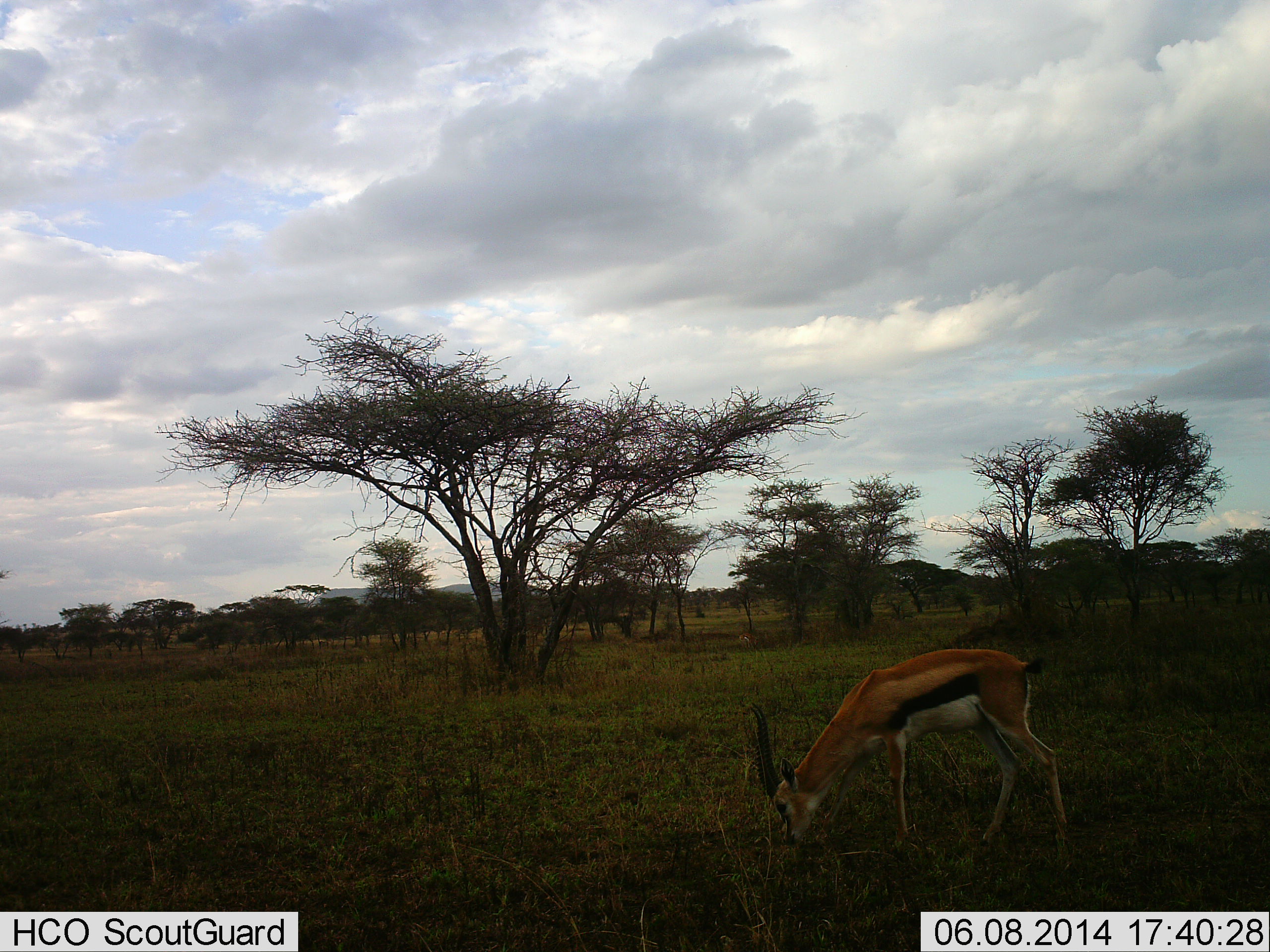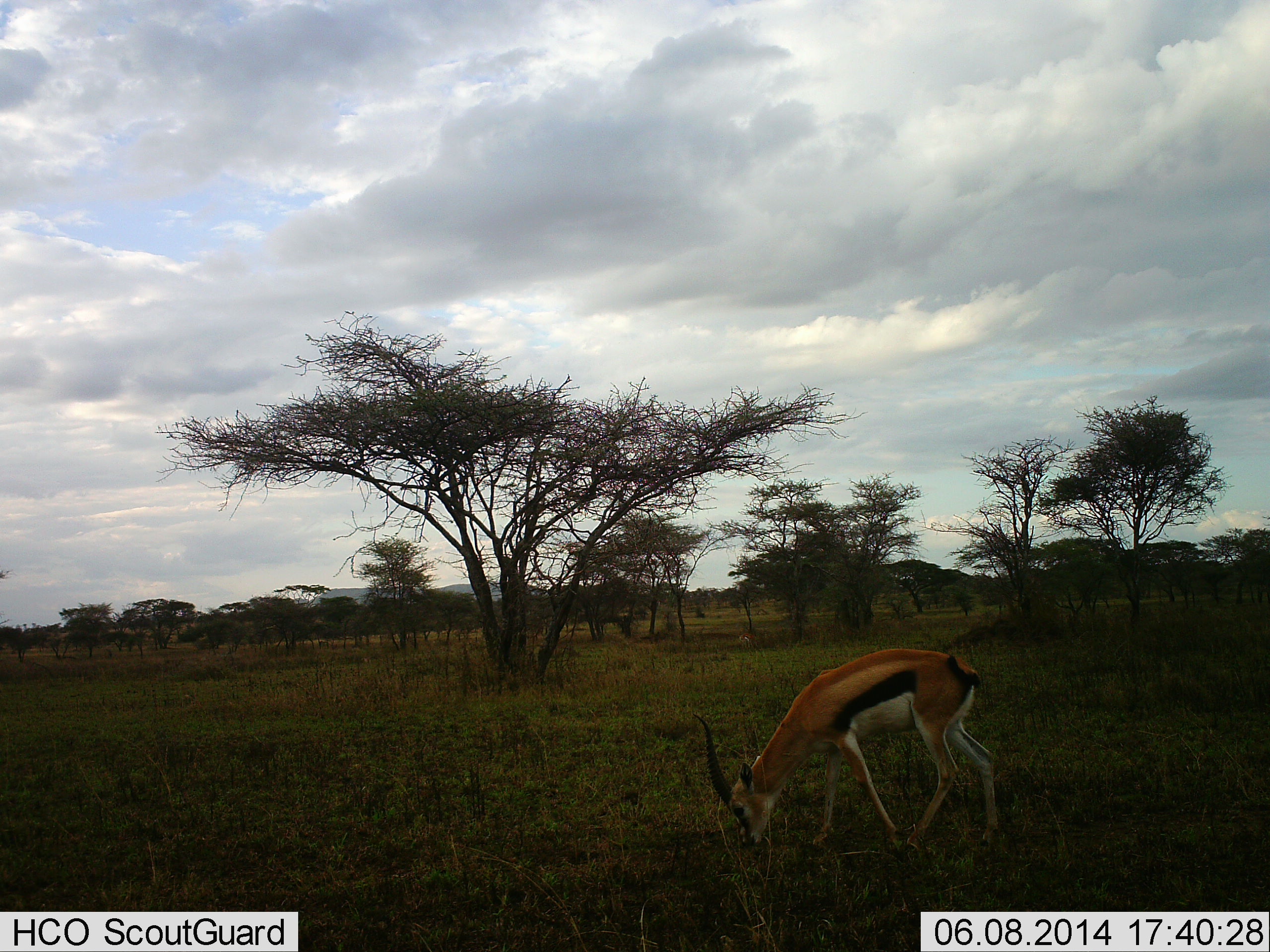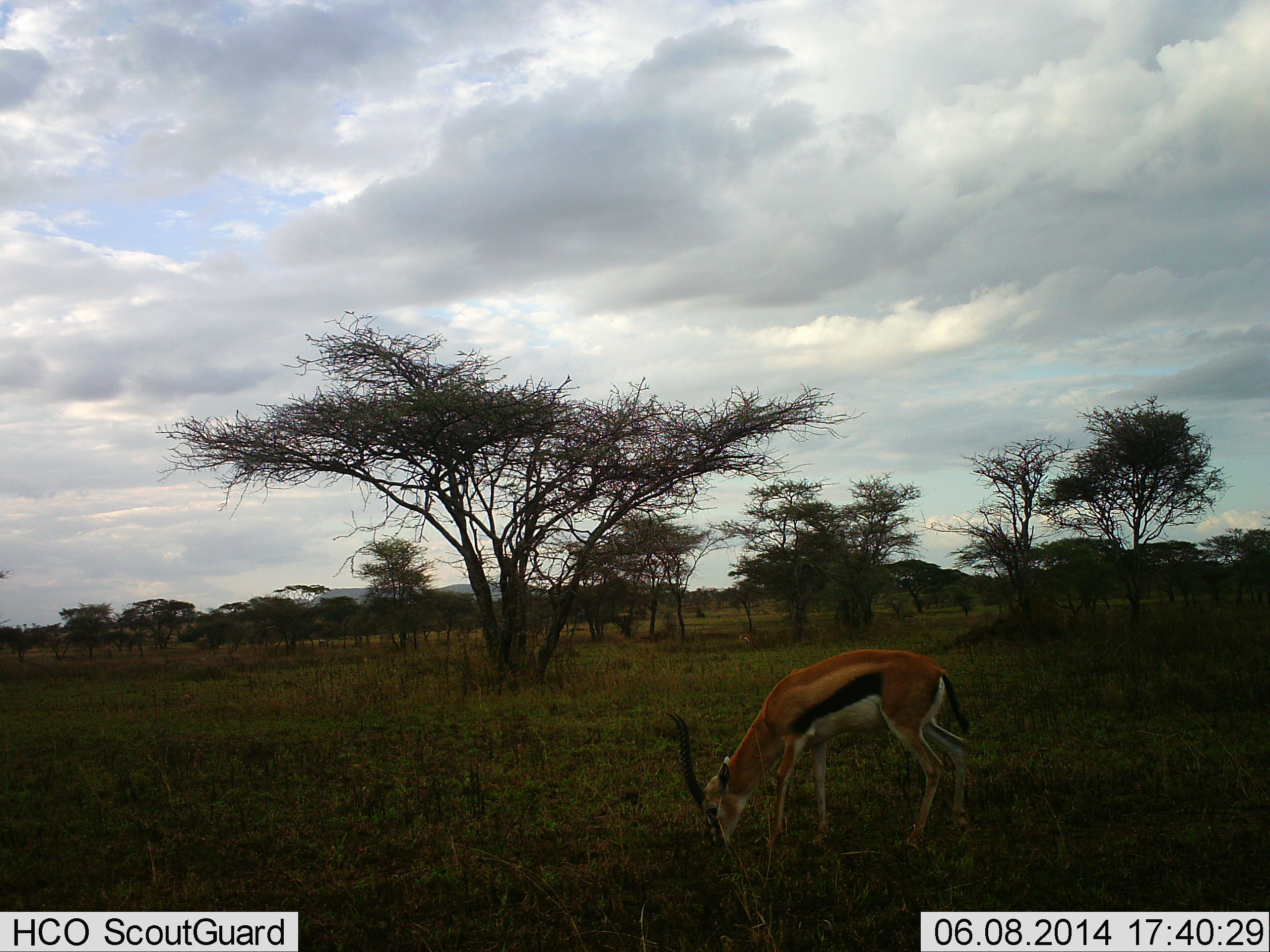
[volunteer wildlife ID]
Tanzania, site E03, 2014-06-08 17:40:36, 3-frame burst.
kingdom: Animalia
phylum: Chordata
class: Mammalia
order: Artiodactyla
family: Bovidae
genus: Eudorcas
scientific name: Eudorcas thomsonii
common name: thomson's gazelle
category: gazellethomsons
Gazellethomsons (thomson's gazelle) (Eudorcas thomsonii), count 1. Behavior (volunteer vote fractions): standing 0%, resting 0%, moving 10%, interacting 0%. Young present (vote fraction): 0%. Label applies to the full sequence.